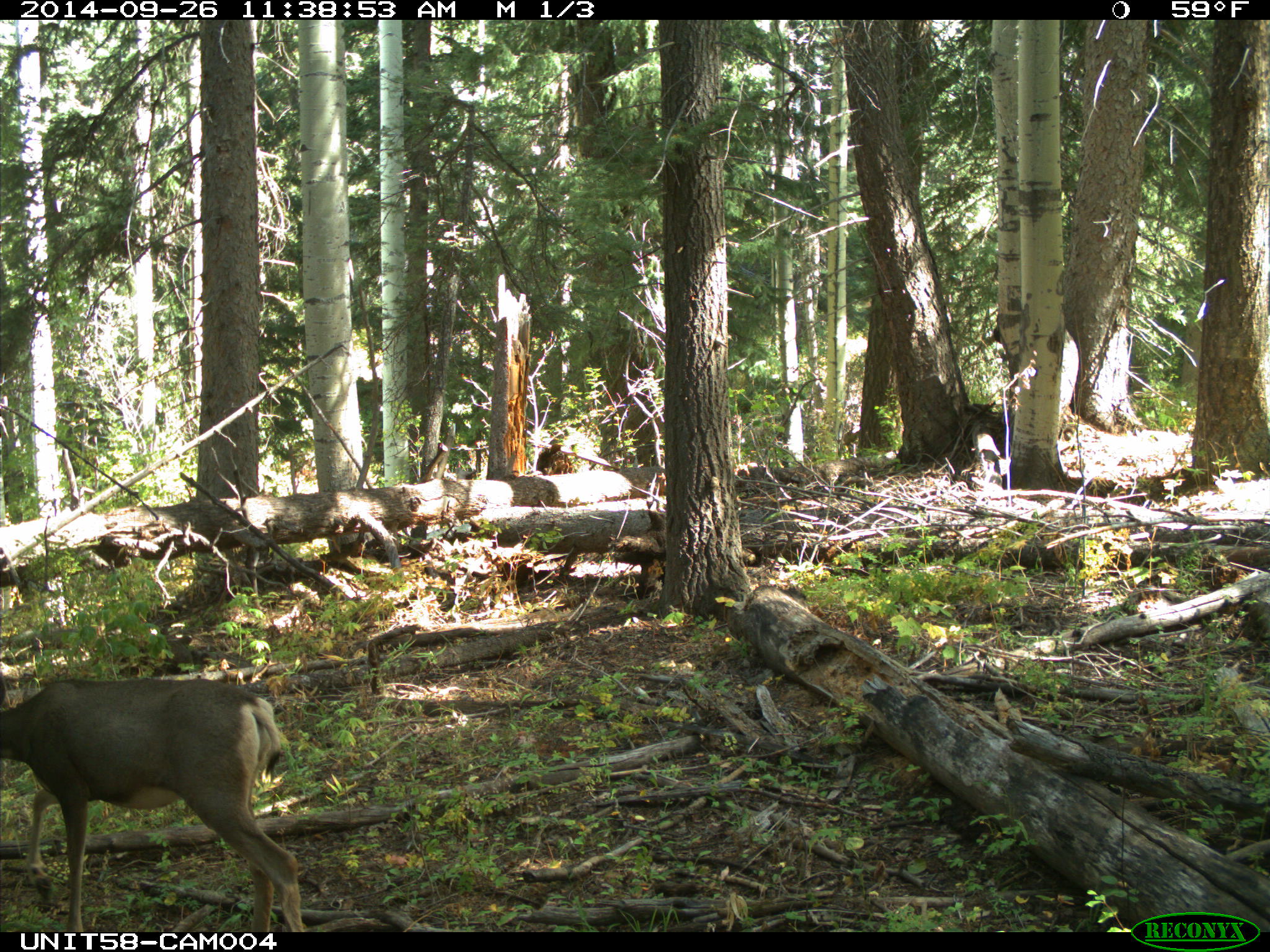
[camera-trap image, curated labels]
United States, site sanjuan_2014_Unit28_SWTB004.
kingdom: Animalia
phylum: Chordata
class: Mammalia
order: Artiodactyla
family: Cervidae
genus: Odocoileus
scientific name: Odocoileus hemionus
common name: mule deer